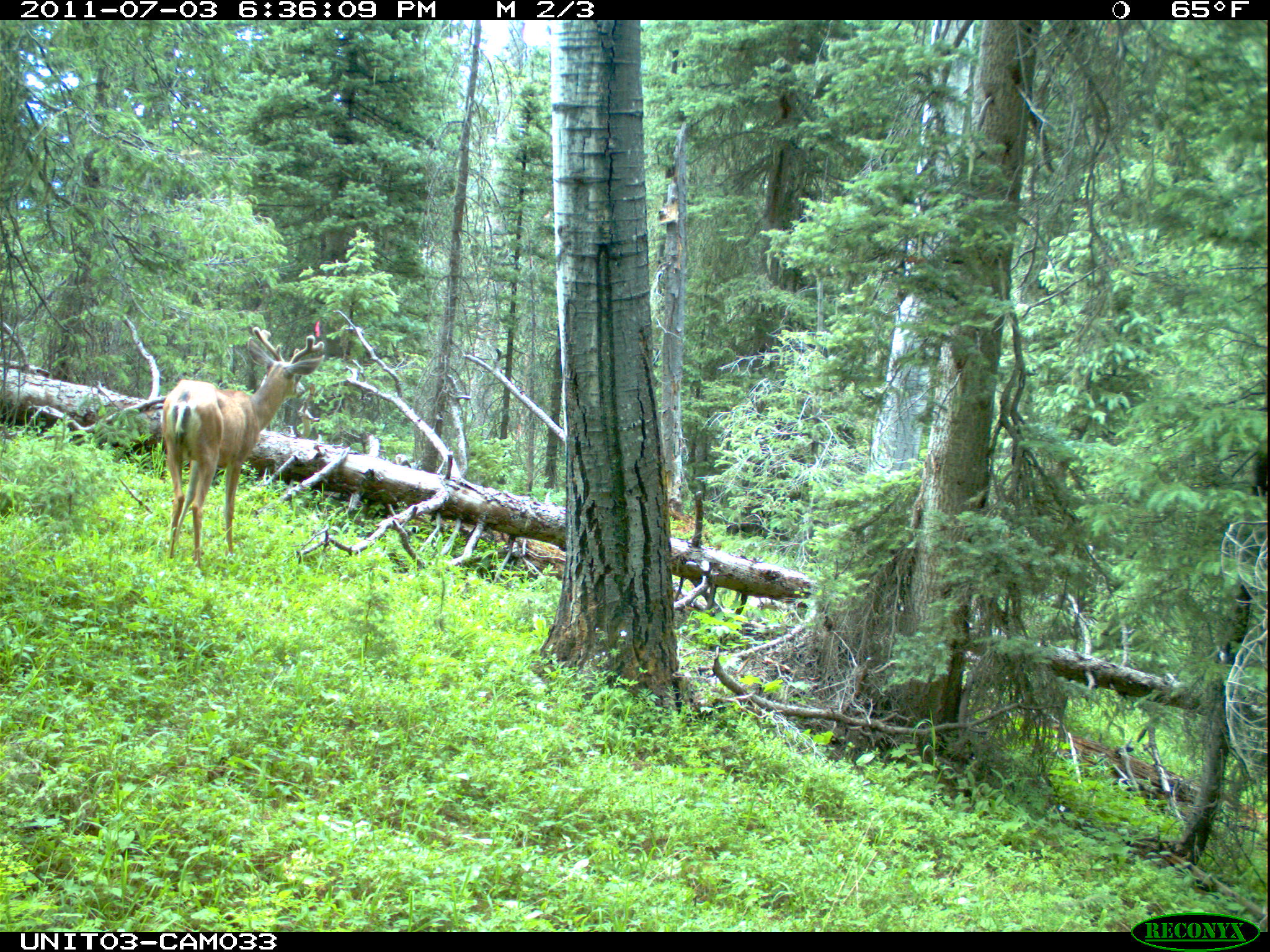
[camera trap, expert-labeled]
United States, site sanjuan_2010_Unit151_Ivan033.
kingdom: Animalia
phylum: Chordata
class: Mammalia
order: Artiodactyla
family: Cervidae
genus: Odocoileus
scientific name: Odocoileus hemionus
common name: mule deer